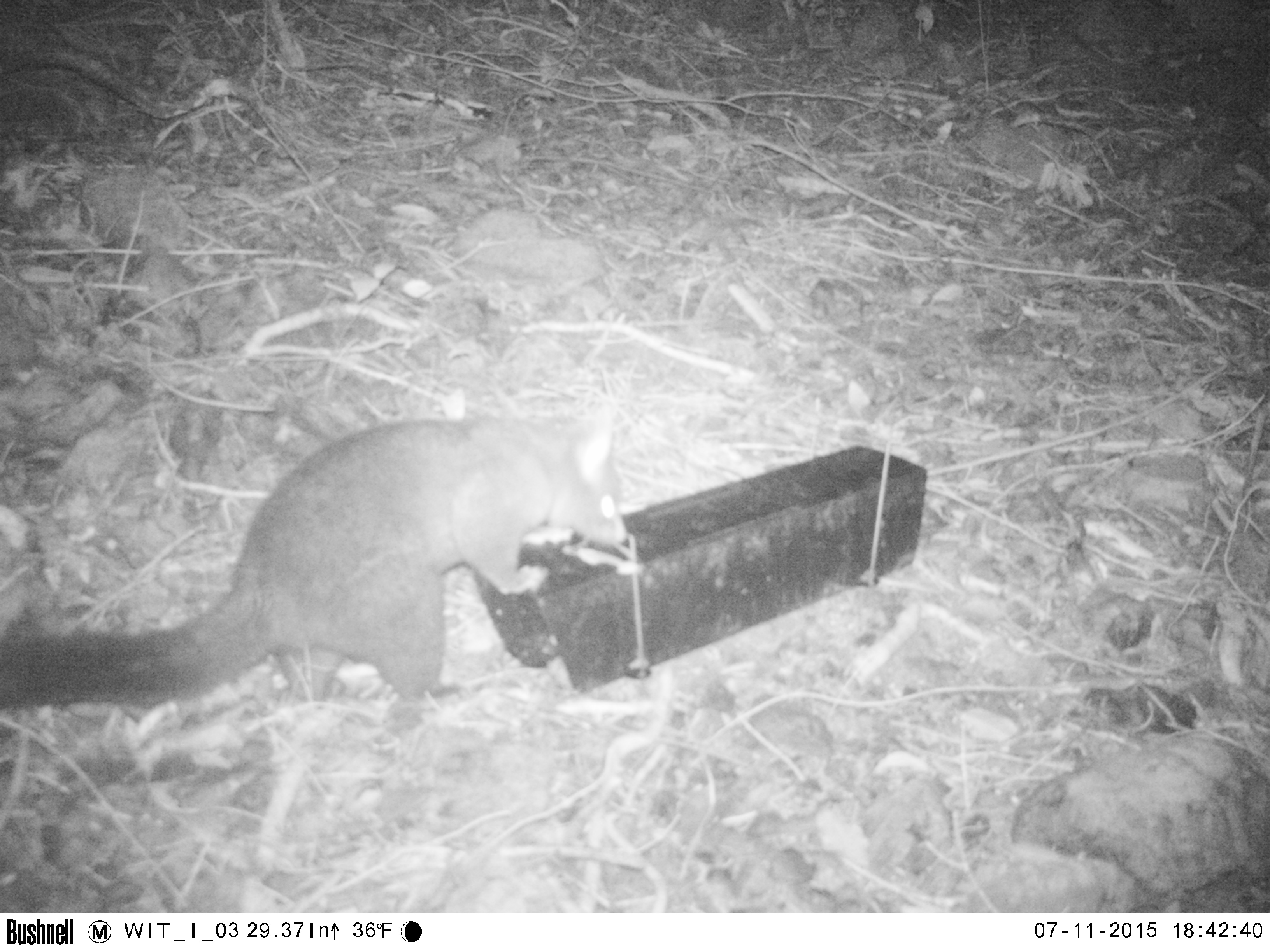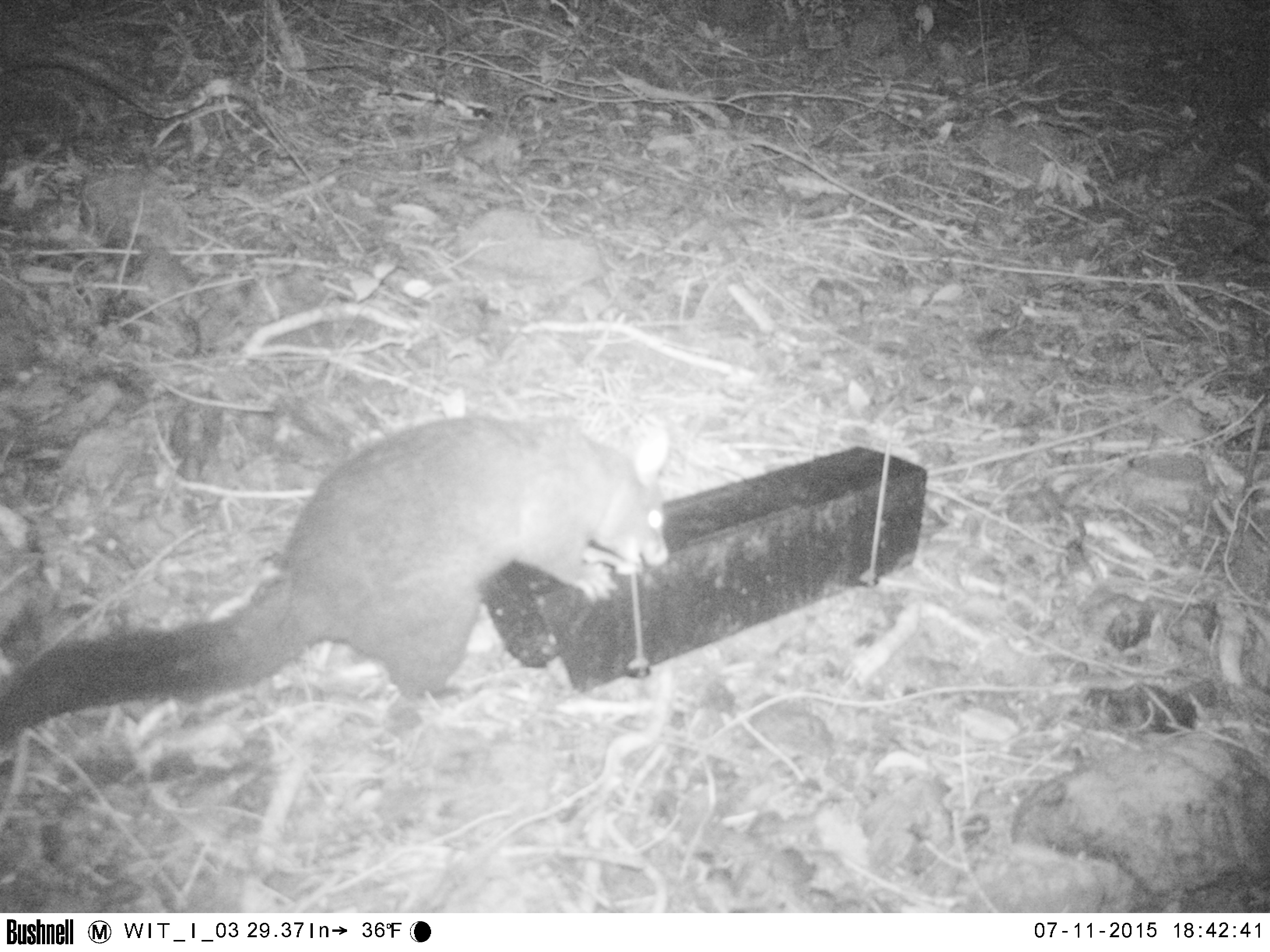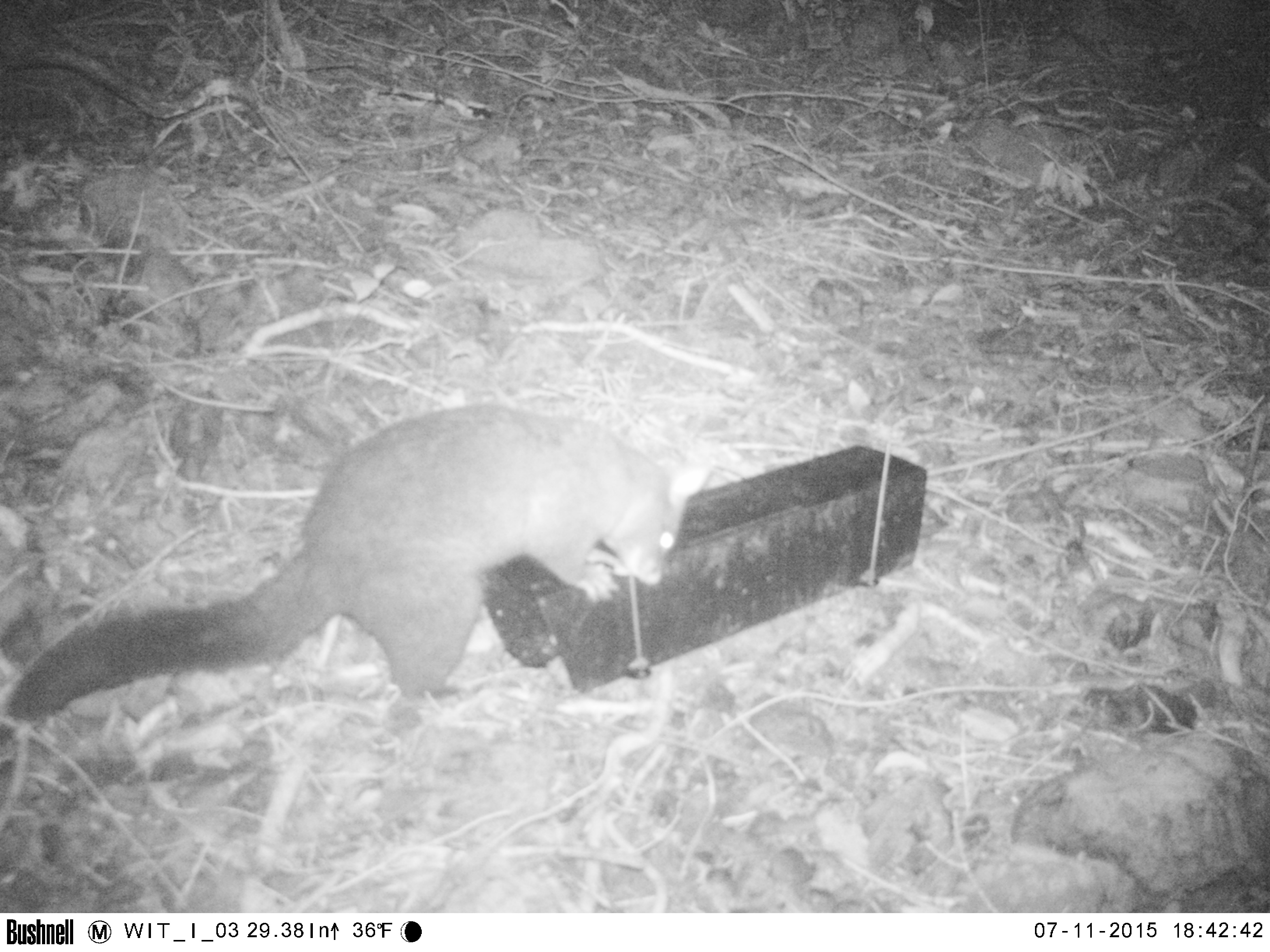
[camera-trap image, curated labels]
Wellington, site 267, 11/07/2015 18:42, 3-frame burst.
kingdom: Animalia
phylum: Chordata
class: Mammalia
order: Didelphimorphia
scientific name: Didelphimorphia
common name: possum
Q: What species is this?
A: Possum (Didelphimorphia).